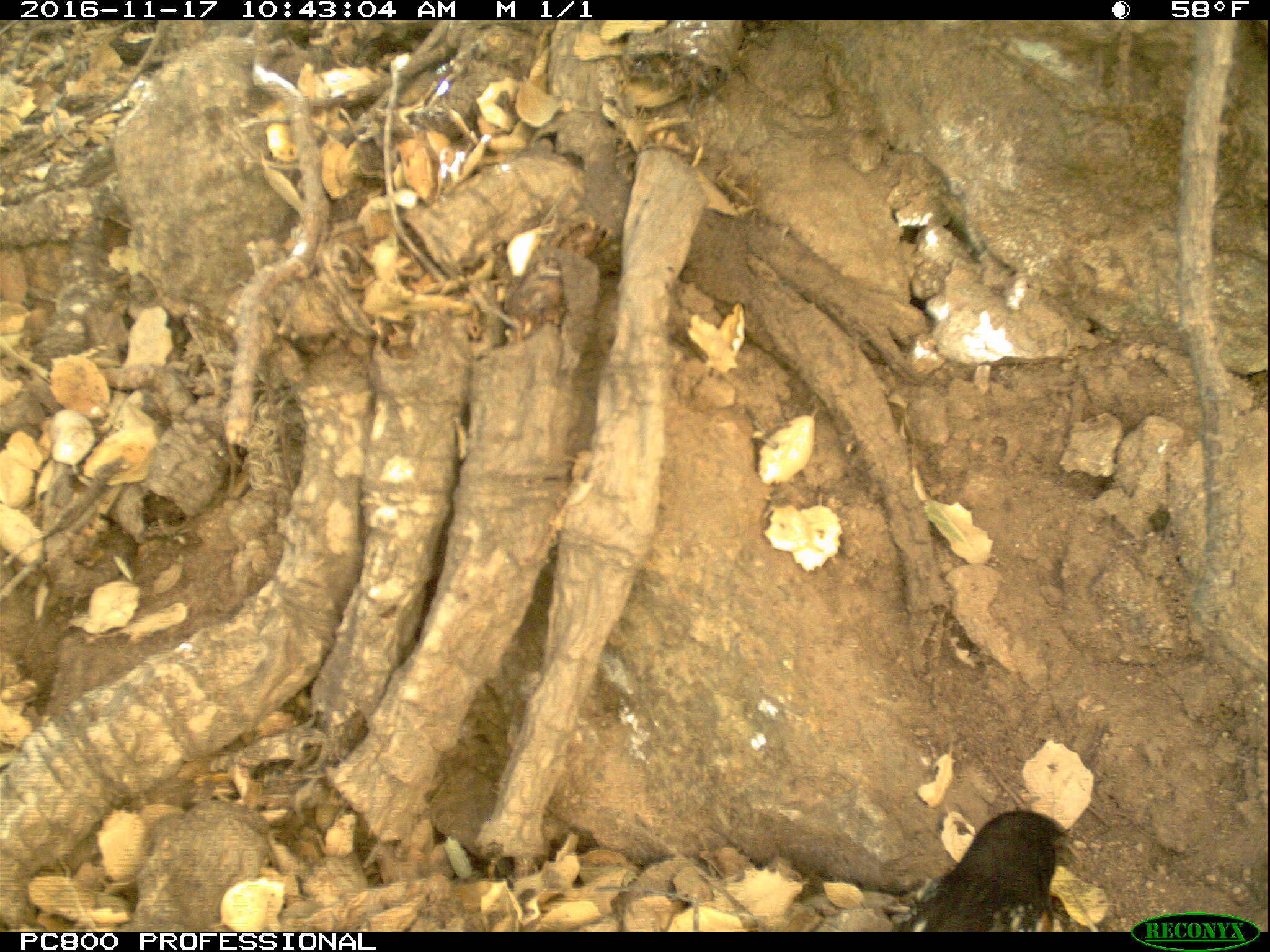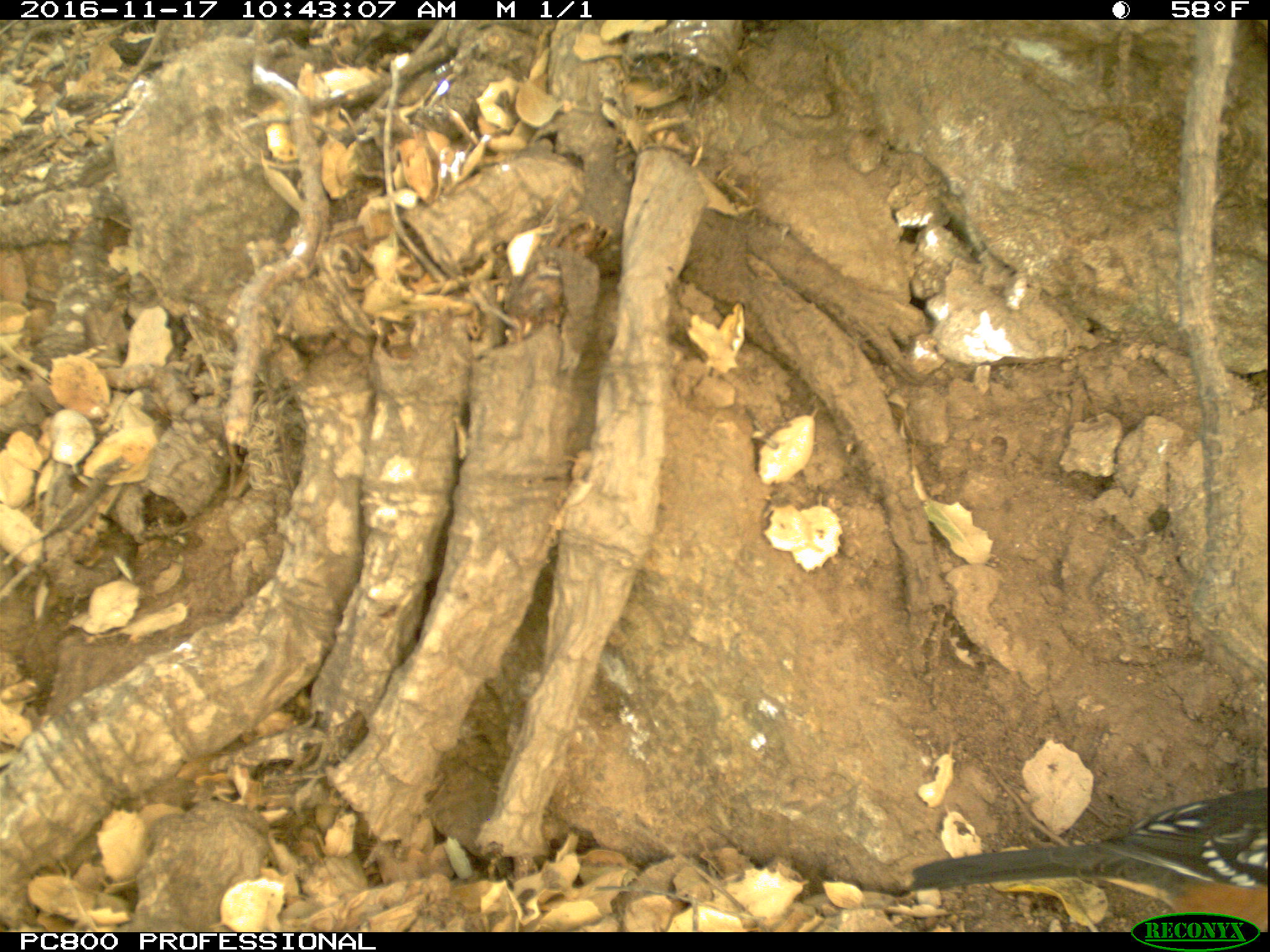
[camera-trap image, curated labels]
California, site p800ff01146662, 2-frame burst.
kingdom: Animalia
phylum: Chordata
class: Aves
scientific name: Aves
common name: bird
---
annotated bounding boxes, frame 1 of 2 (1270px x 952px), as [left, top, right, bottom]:
bird: [890, 804, 1068, 932]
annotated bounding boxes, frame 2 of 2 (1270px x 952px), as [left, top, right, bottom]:
bird: [907, 785, 1269, 933]